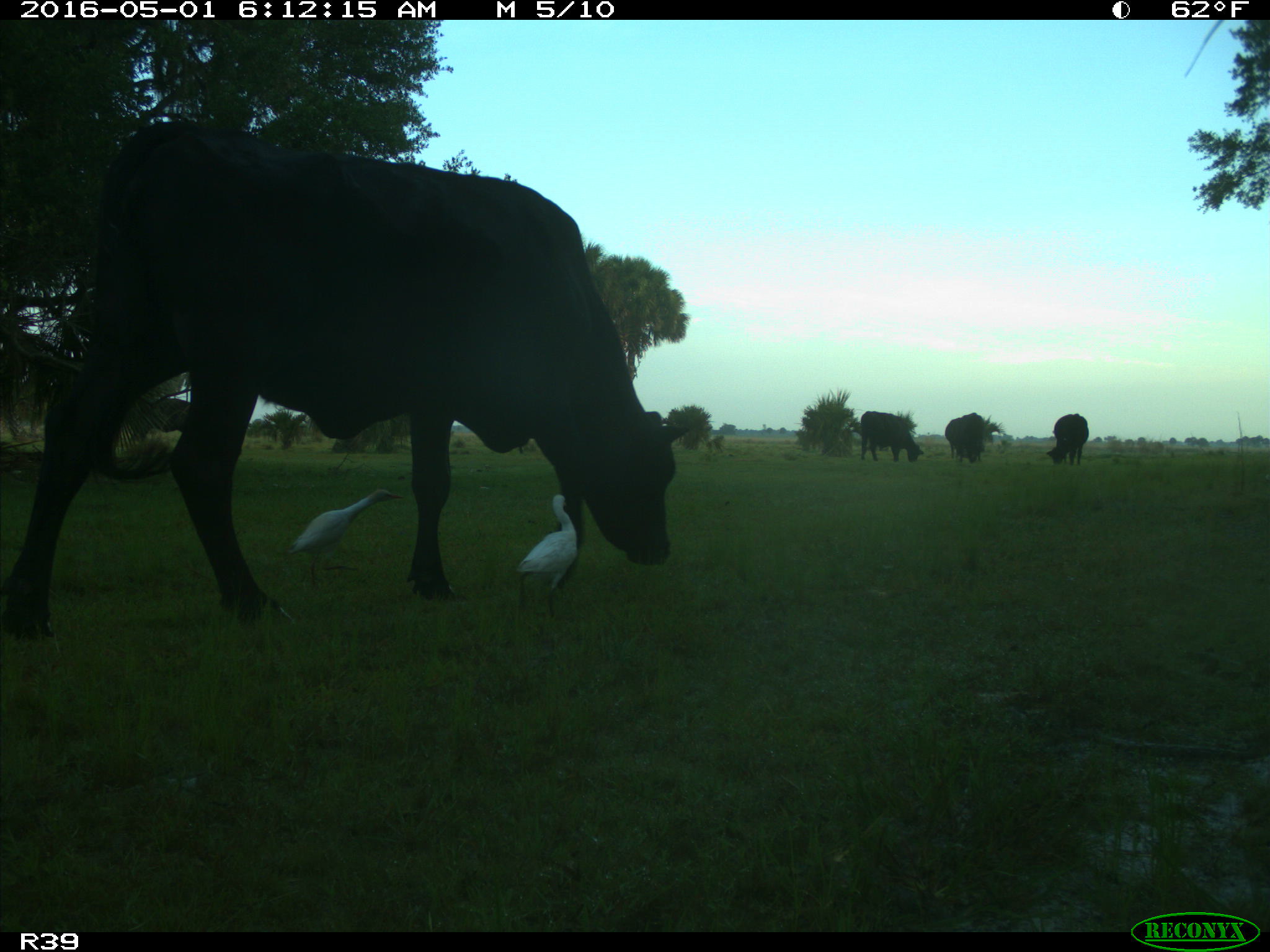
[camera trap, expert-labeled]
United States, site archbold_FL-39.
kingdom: Animalia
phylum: Chordata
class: Mammalia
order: Artiodactyla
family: Bovidae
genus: Bos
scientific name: Bos taurus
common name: domestic cow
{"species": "Bos taurus (domestic cow)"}